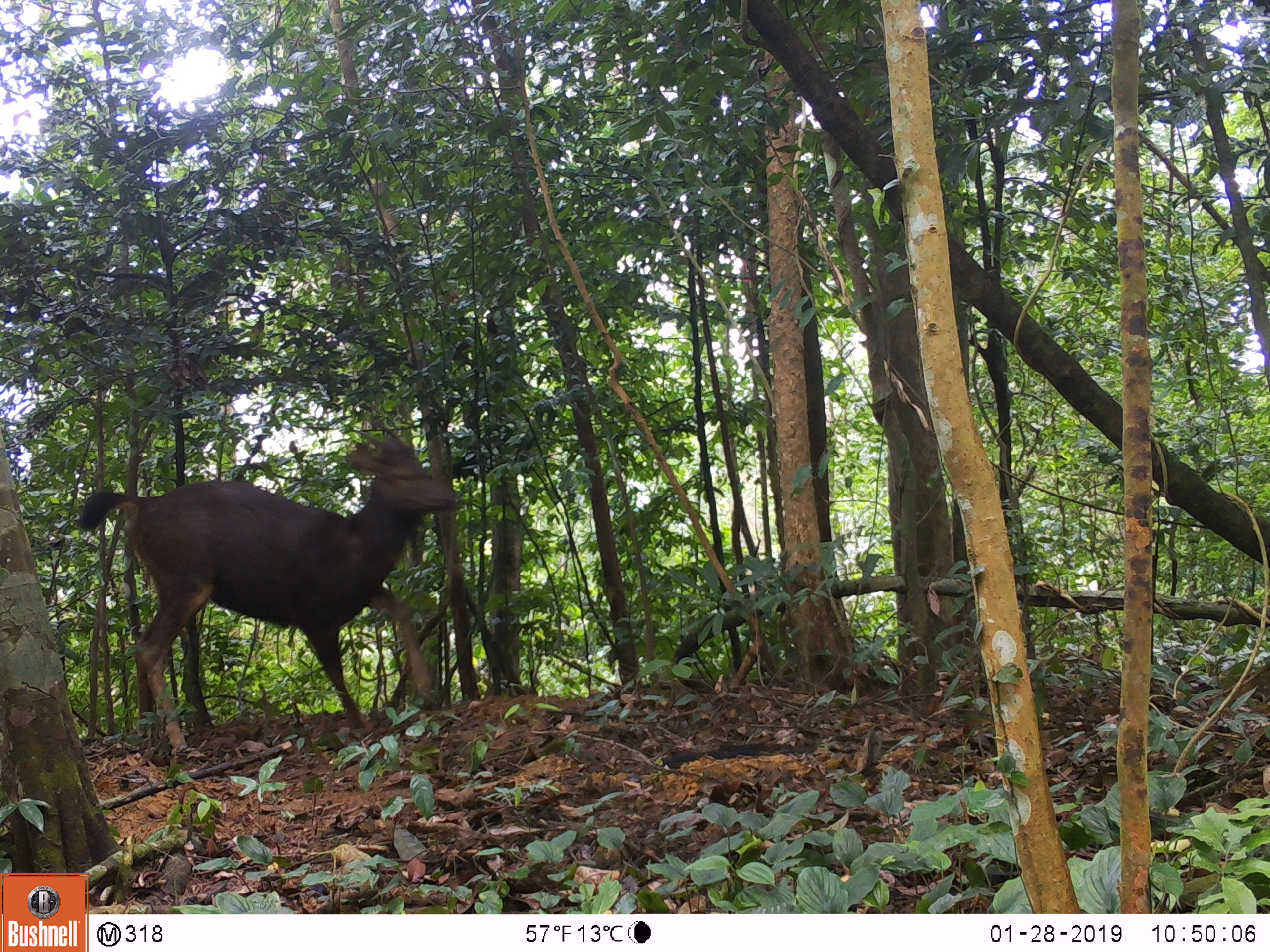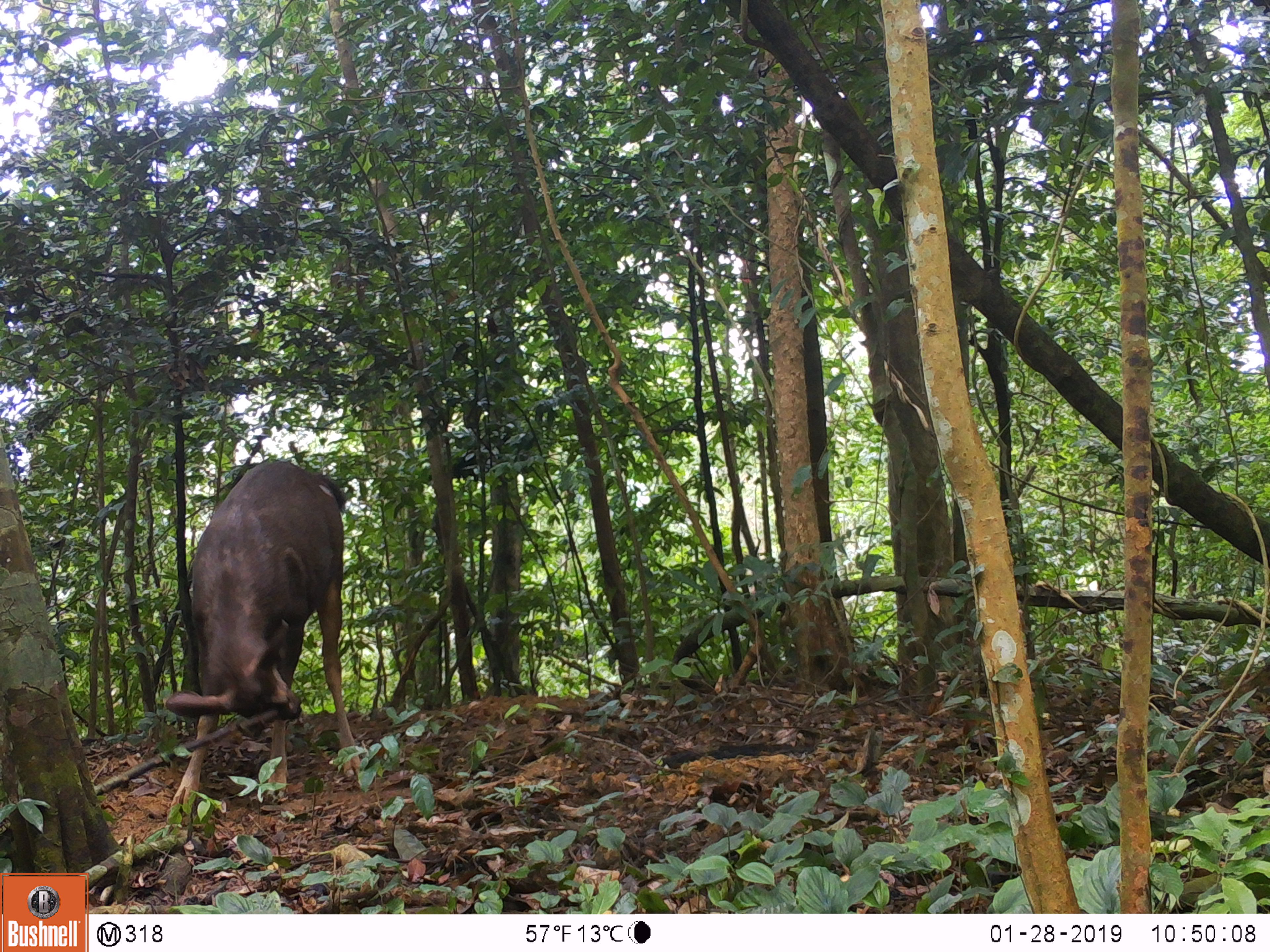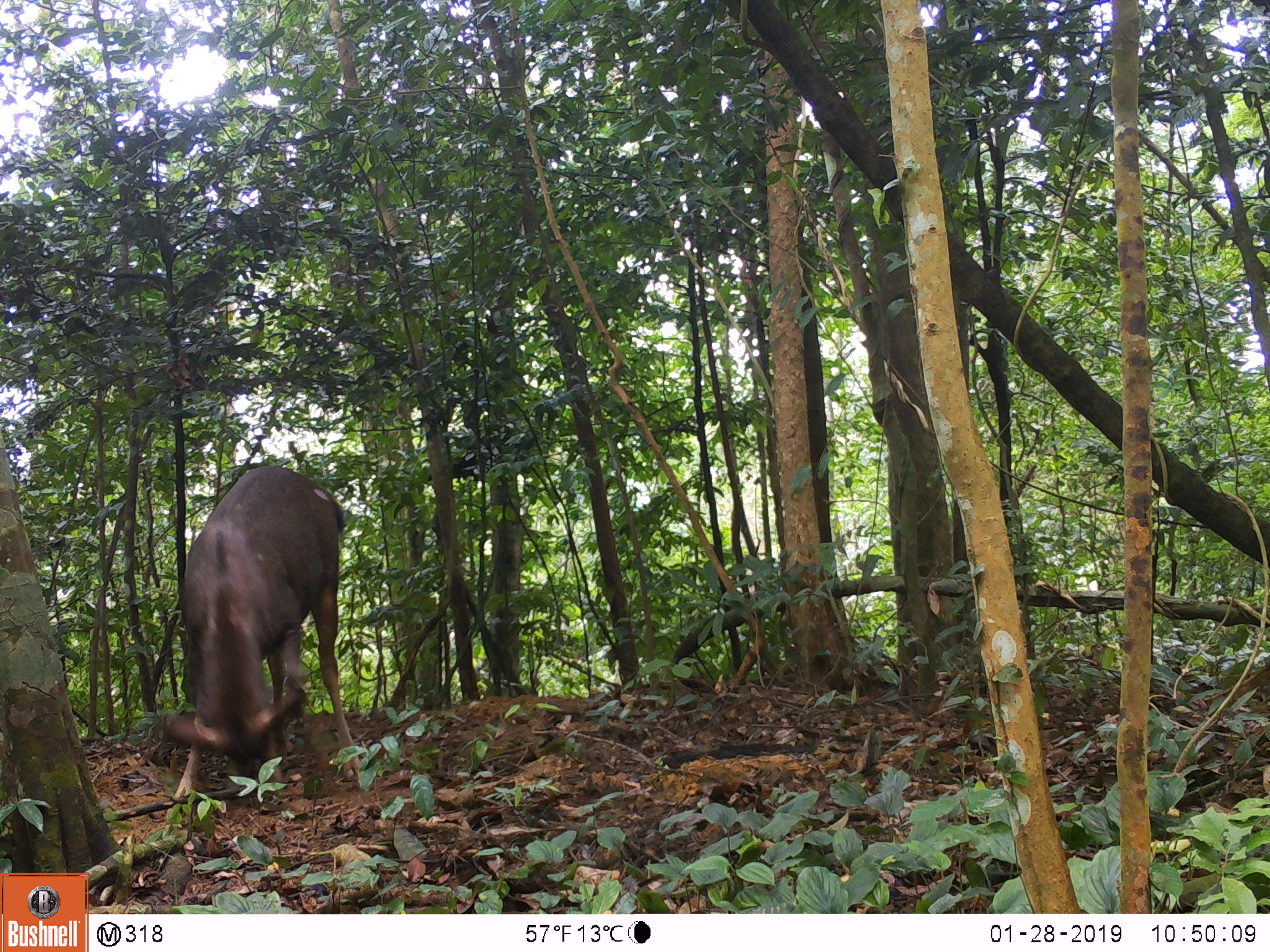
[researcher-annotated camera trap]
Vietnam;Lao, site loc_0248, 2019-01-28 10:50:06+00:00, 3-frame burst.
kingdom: Animalia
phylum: Chordata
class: Mammalia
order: Artiodactyla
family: Cervidae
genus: Rusa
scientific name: Rusa unicolor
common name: sambar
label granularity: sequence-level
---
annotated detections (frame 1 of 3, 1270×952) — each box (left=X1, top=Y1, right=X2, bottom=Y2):
sambar: (left=78, top=422, right=461, bottom=751)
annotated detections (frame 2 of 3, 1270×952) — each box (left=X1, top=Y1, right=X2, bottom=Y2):
sambar: (left=164, top=459, right=363, bottom=817)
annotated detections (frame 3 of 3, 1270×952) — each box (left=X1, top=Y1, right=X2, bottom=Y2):
sambar: (left=159, top=466, right=363, bottom=801)